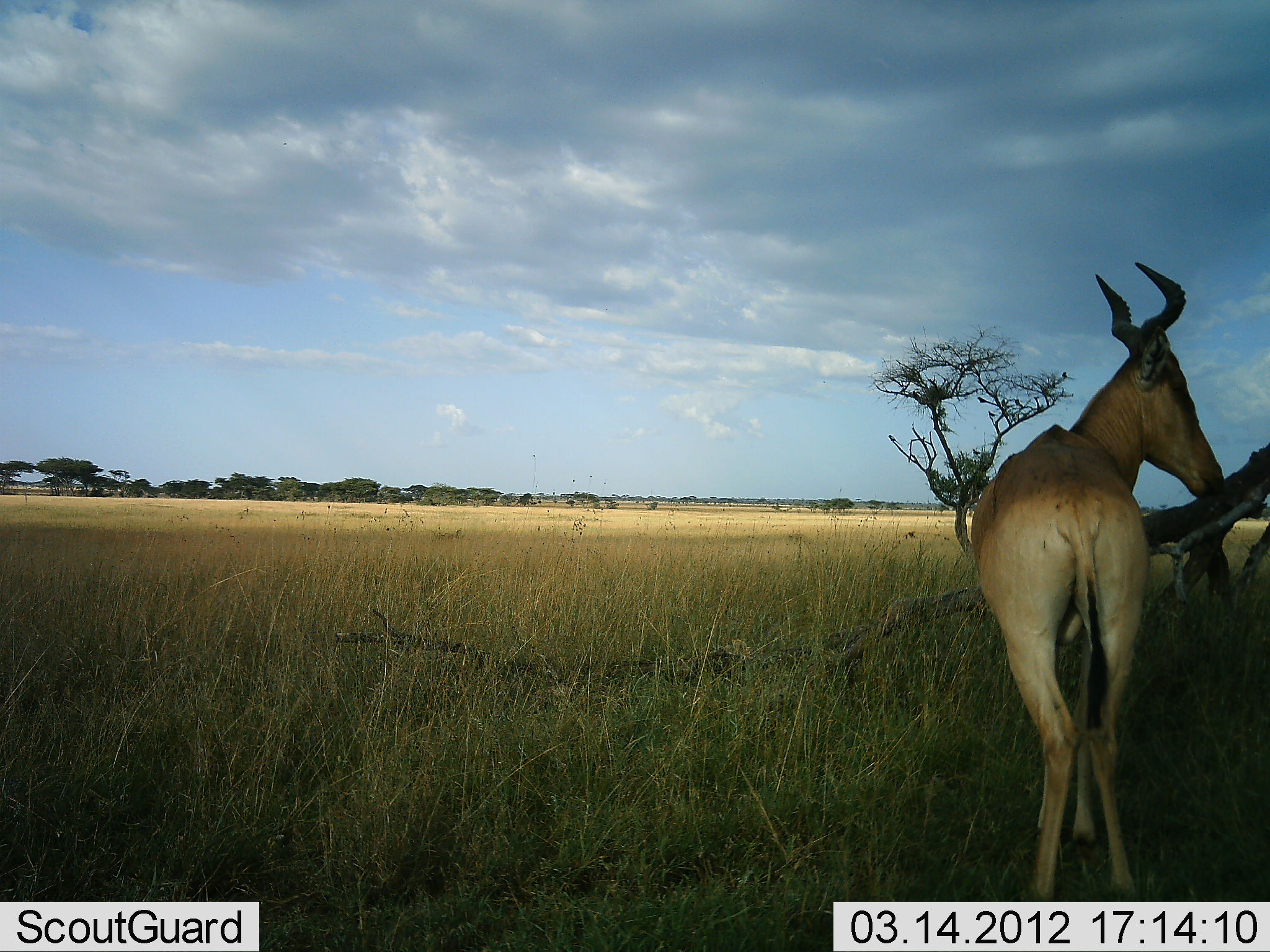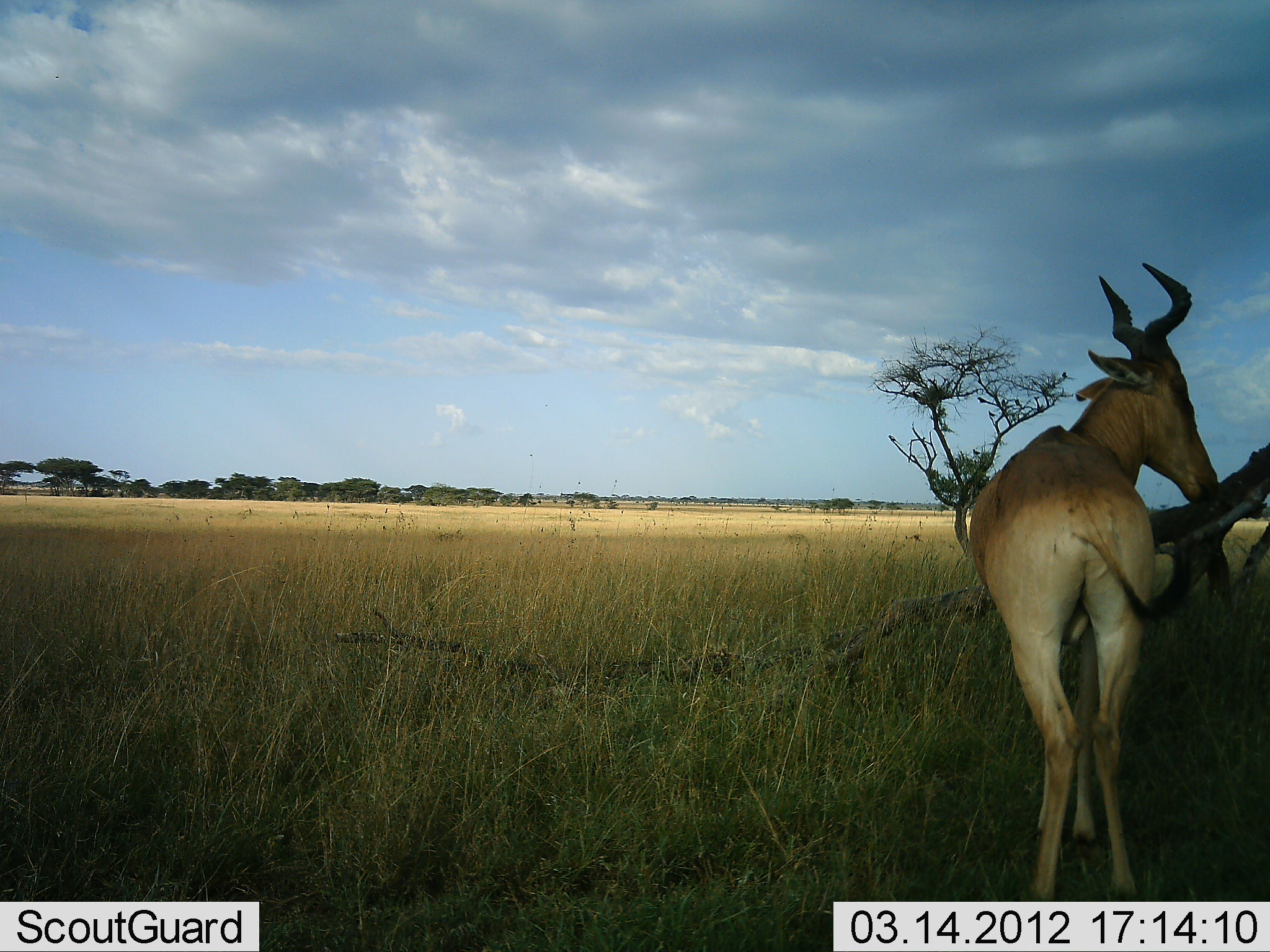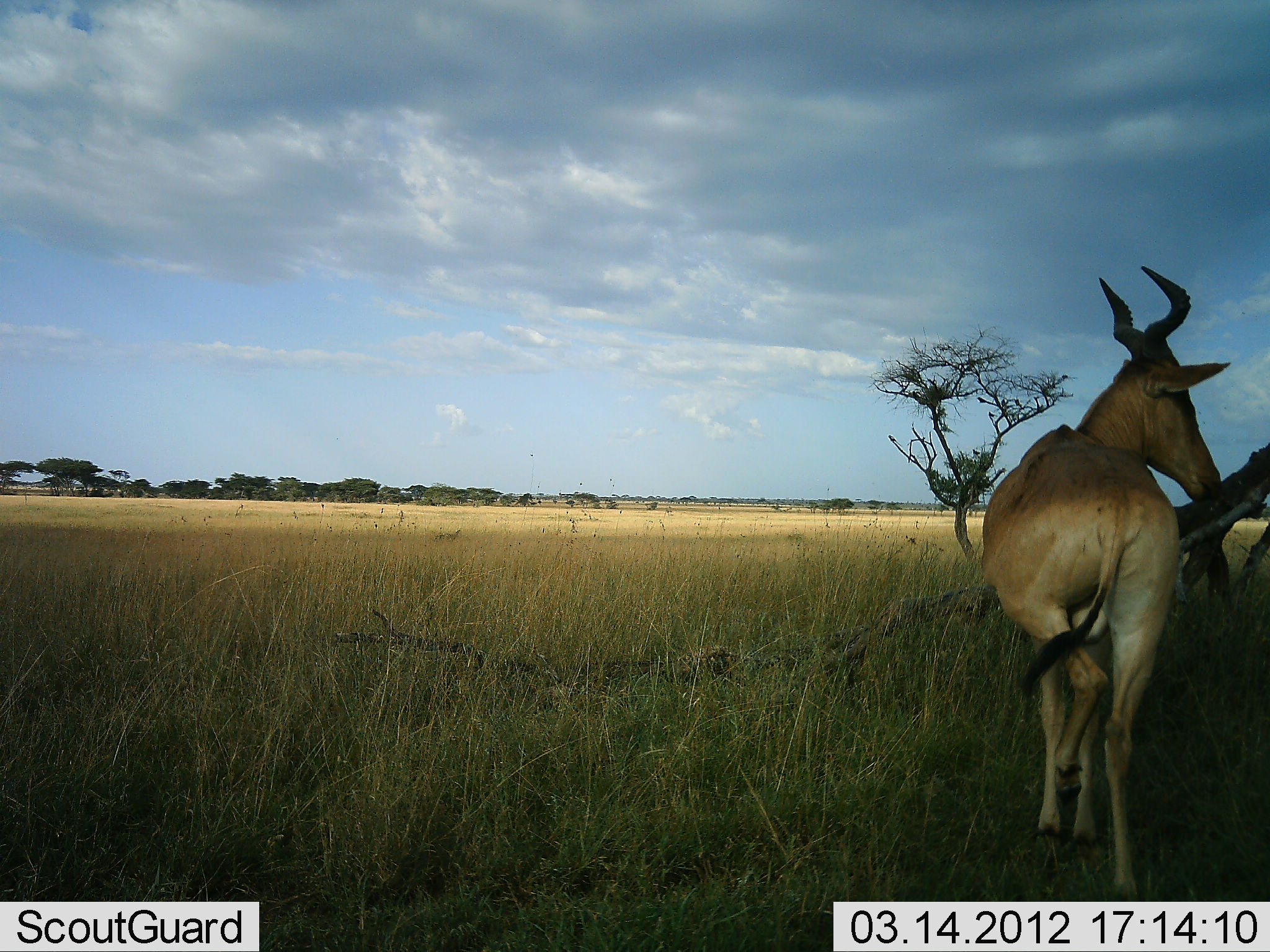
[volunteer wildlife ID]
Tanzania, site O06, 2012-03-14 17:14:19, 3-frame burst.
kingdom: Animalia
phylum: Chordata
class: Mammalia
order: Artiodactyla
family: Bovidae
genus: Alcelaphus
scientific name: Alcelaphus buselaphus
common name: hartebeest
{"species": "hartebeest (Alcelaphus buselaphus)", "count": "1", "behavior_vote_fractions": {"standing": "90%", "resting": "0%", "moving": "5%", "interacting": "0%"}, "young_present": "0%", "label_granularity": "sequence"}